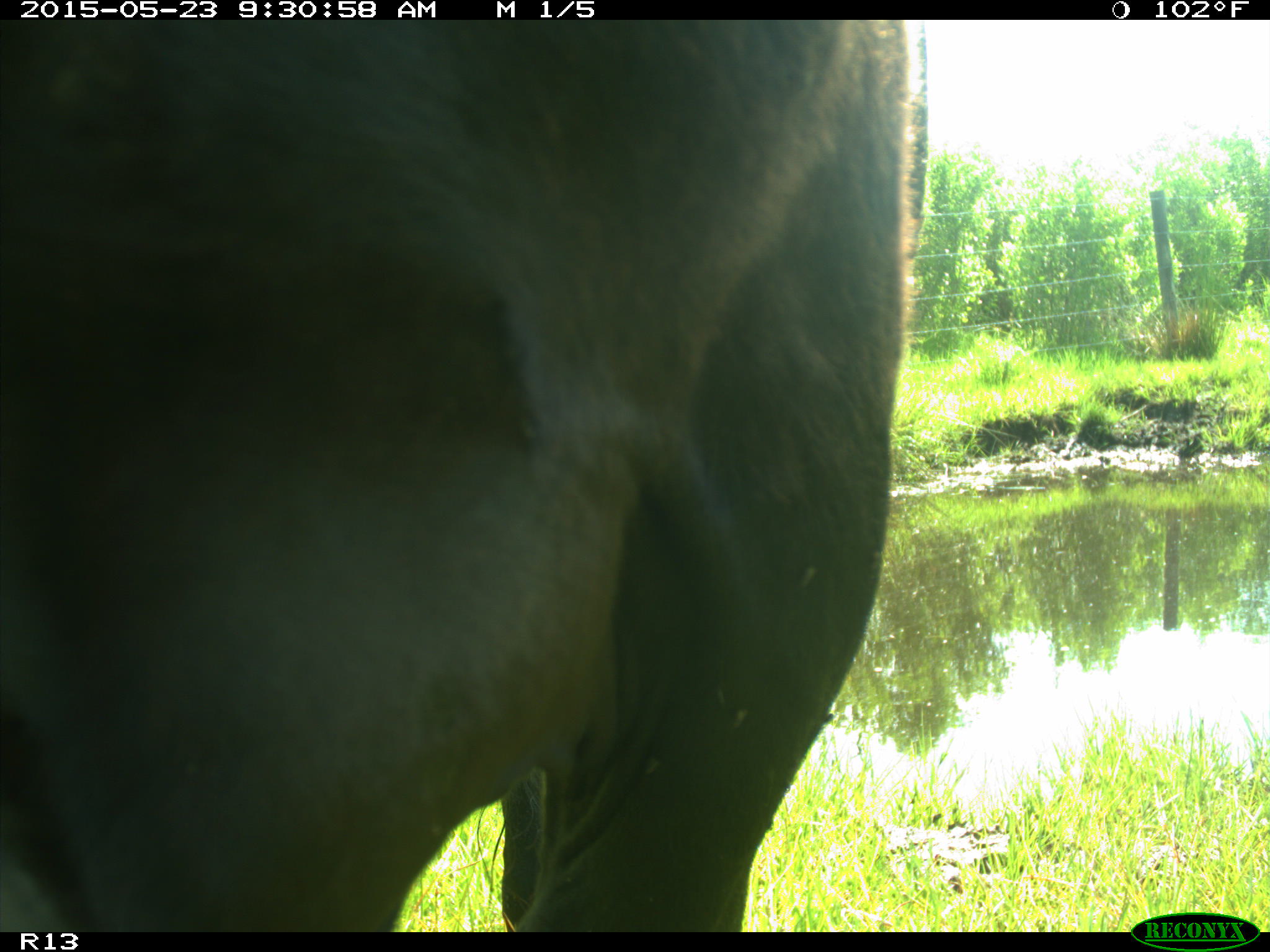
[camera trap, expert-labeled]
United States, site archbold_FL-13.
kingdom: Animalia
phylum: Chordata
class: Mammalia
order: Artiodactyla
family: Bovidae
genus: Bos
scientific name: Bos taurus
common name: domestic cow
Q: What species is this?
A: Bos taurus (domestic cow).